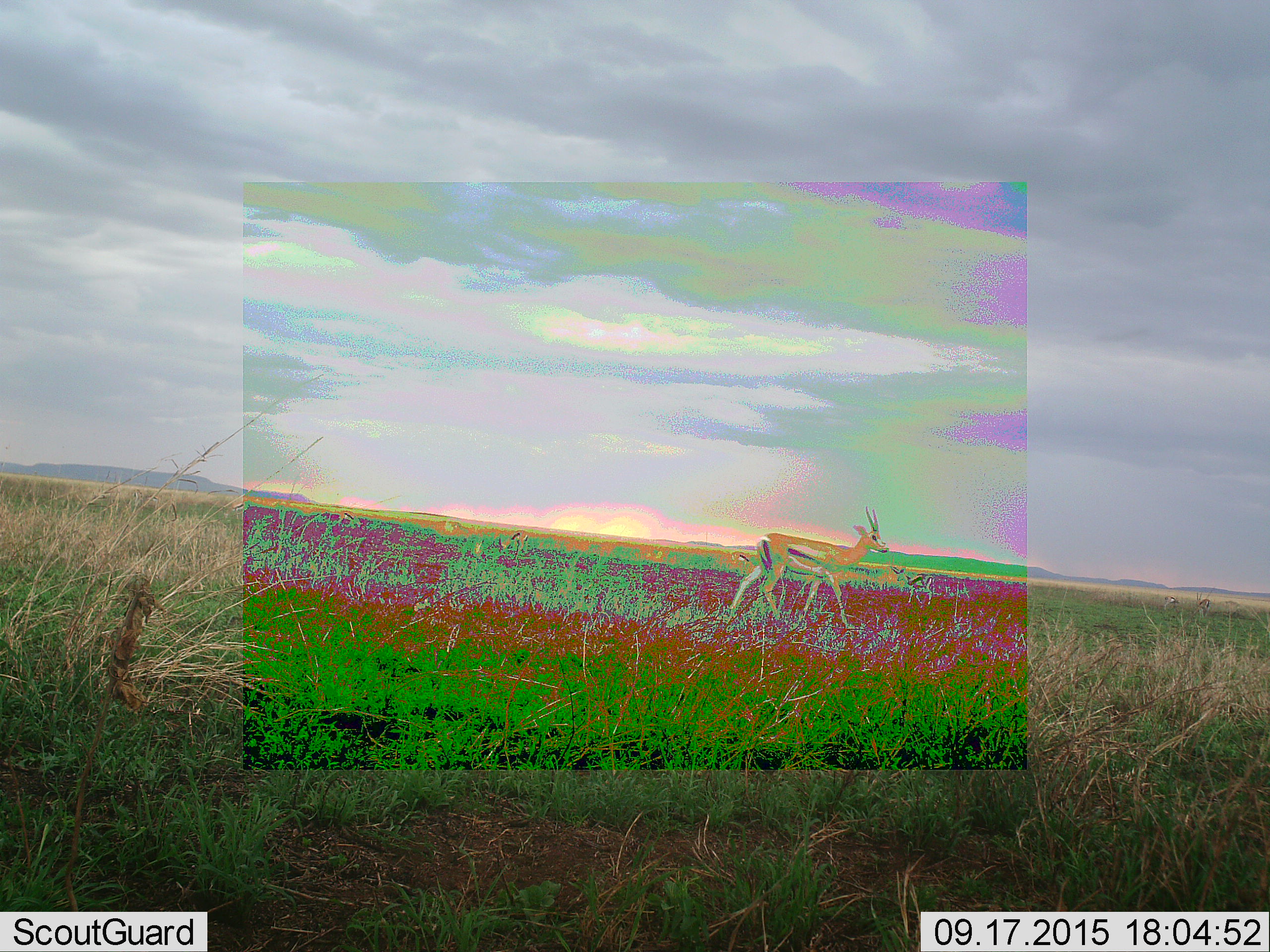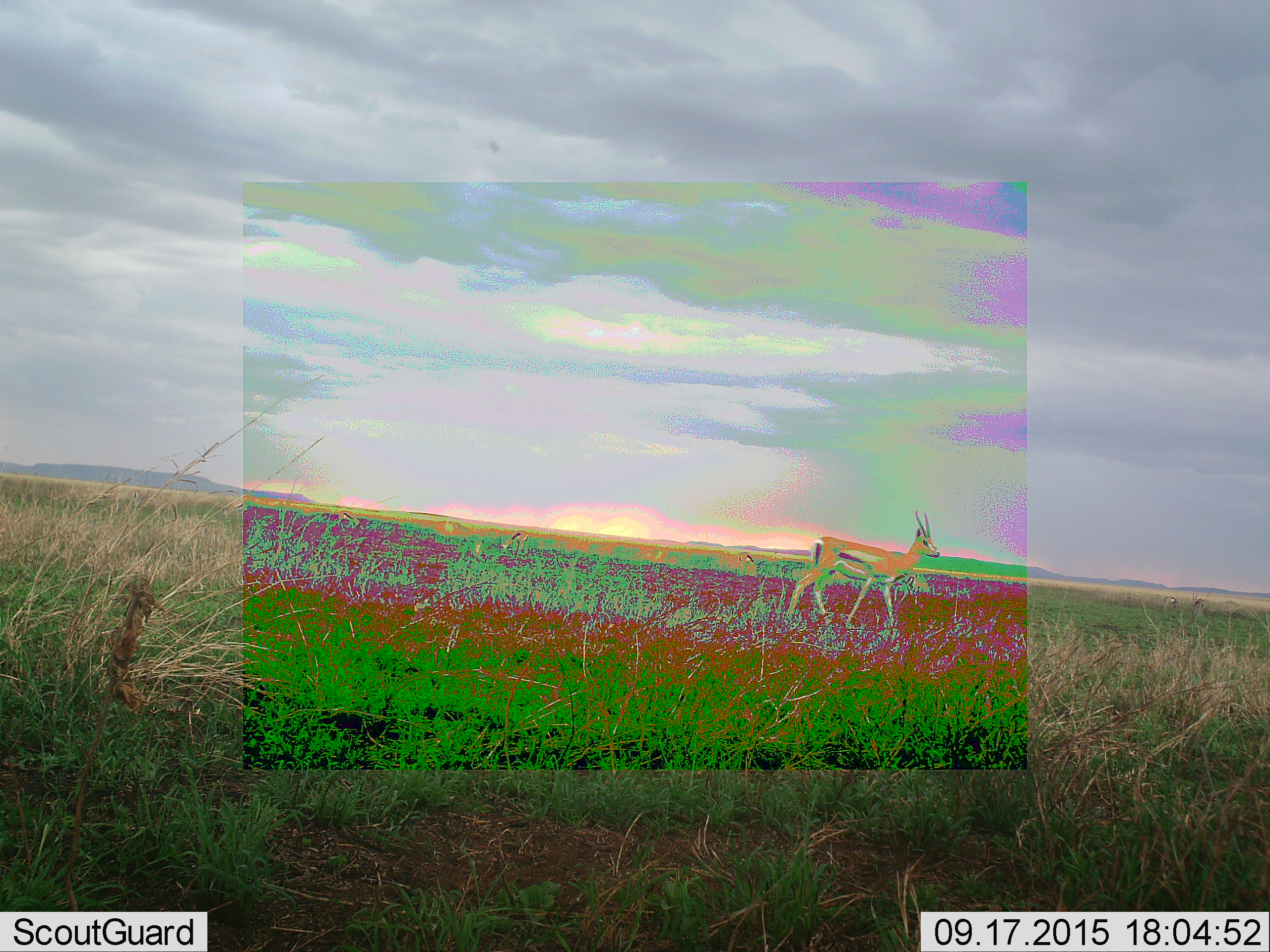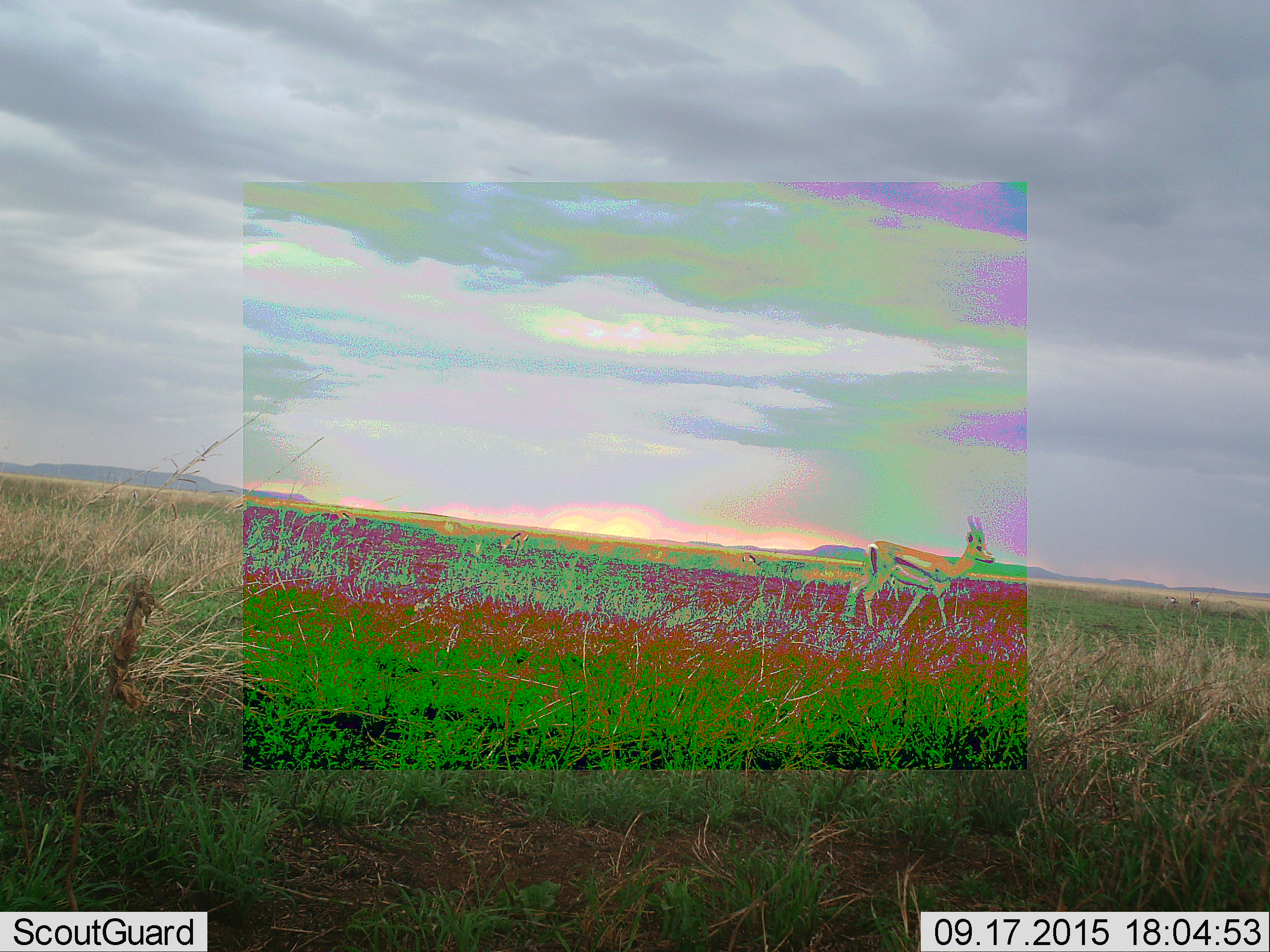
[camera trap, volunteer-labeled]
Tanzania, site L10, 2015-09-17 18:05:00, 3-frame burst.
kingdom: Animalia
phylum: Chordata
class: Mammalia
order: Artiodactyla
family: Bovidae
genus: Eudorcas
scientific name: Eudorcas thomsonii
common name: thomson's gazelle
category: gazellethomsons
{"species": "gazellethomsons (thomson's gazelle) (Eudorcas thomsonii)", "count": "3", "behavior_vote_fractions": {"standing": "12%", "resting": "0%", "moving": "88%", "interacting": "0%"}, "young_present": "0%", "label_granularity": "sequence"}